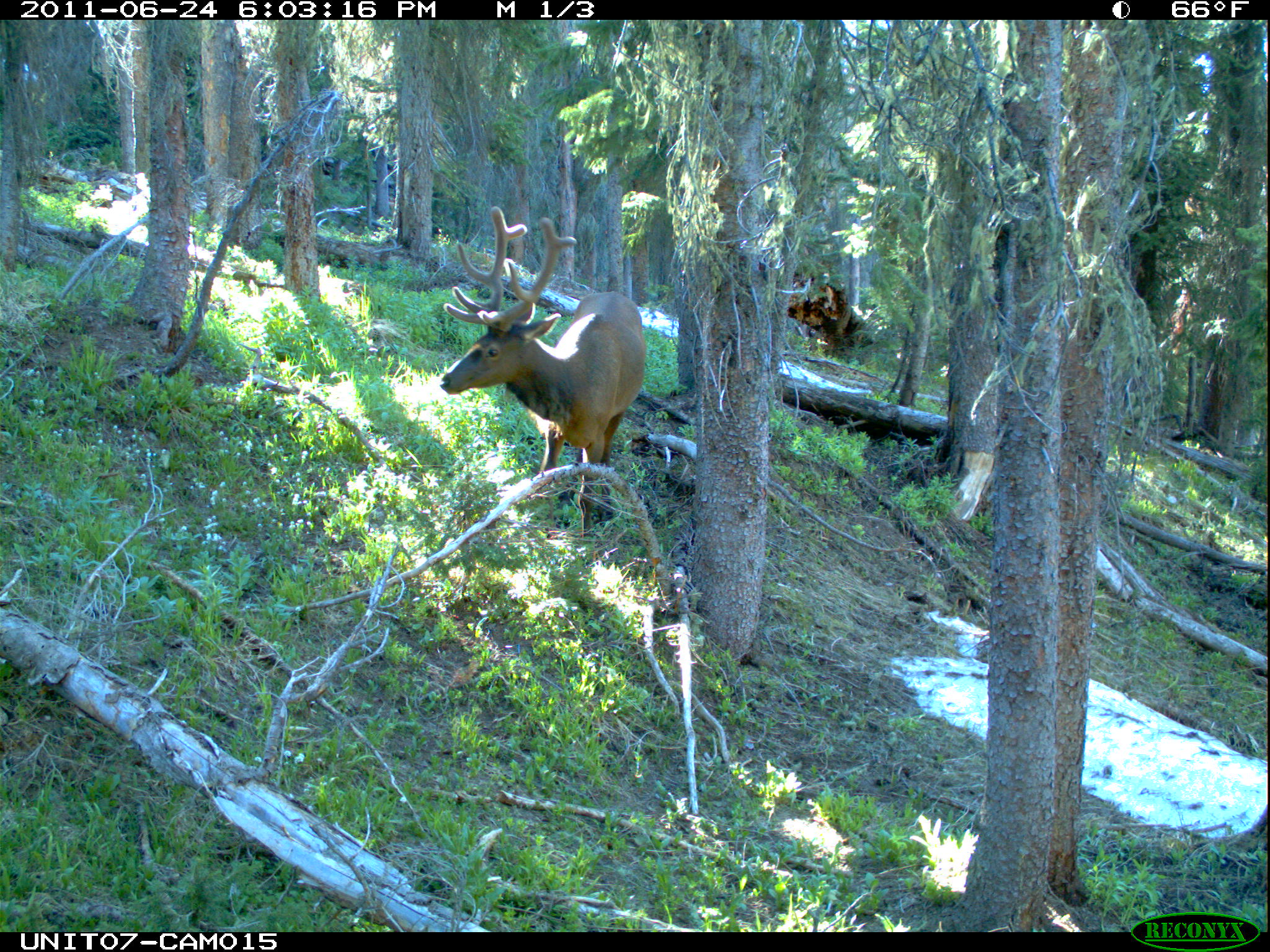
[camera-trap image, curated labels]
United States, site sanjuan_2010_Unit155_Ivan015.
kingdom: Animalia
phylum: Chordata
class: Mammalia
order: Artiodactyla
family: Cervidae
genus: Cervus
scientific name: Cervus elaphus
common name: red deer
Cervus elaphus (red deer).